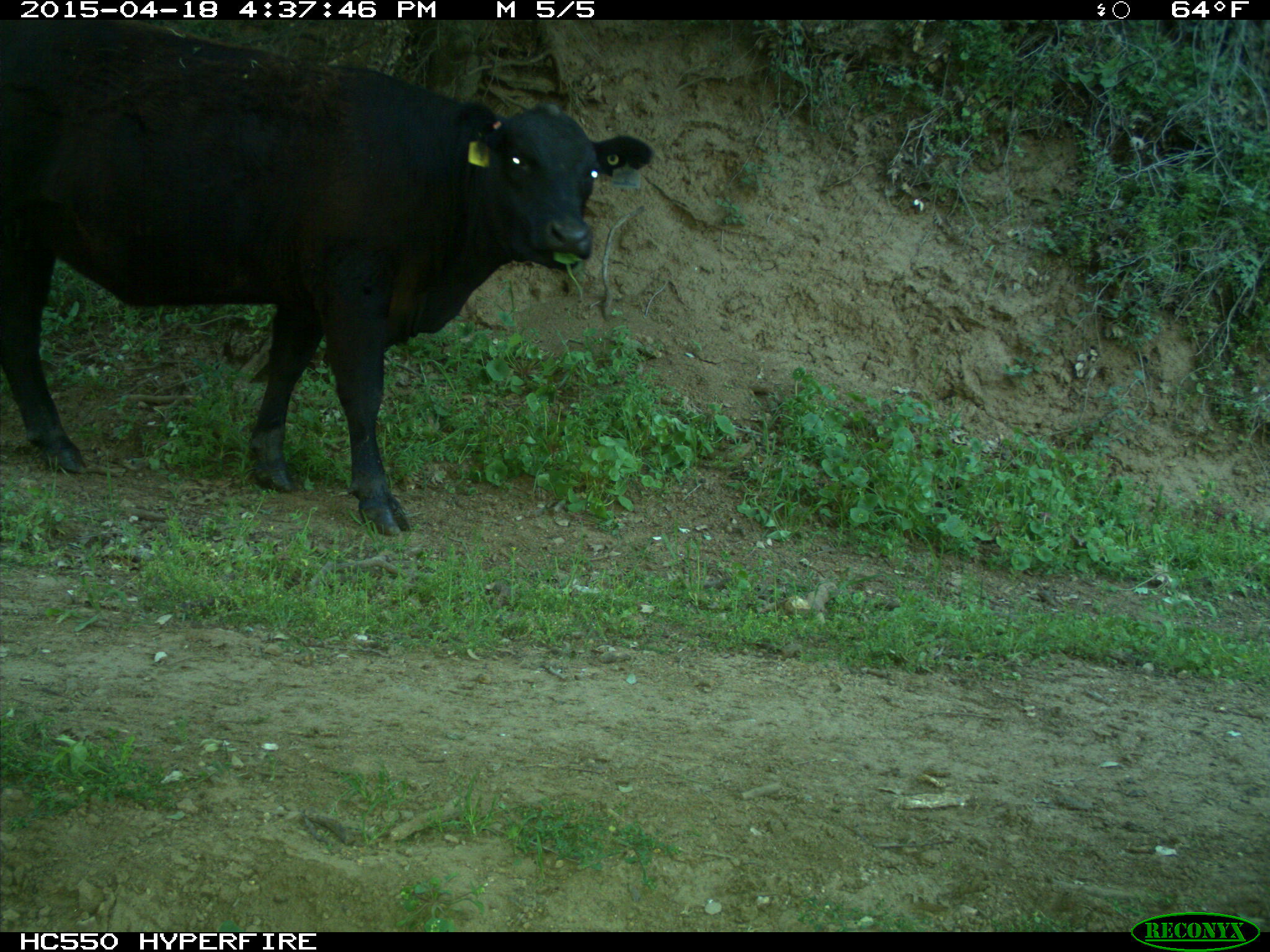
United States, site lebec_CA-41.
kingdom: Animalia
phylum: Chordata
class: Mammalia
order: Artiodactyla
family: Bovidae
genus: Bos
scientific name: Bos taurus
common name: domestic cow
Bos taurus (domestic cow).